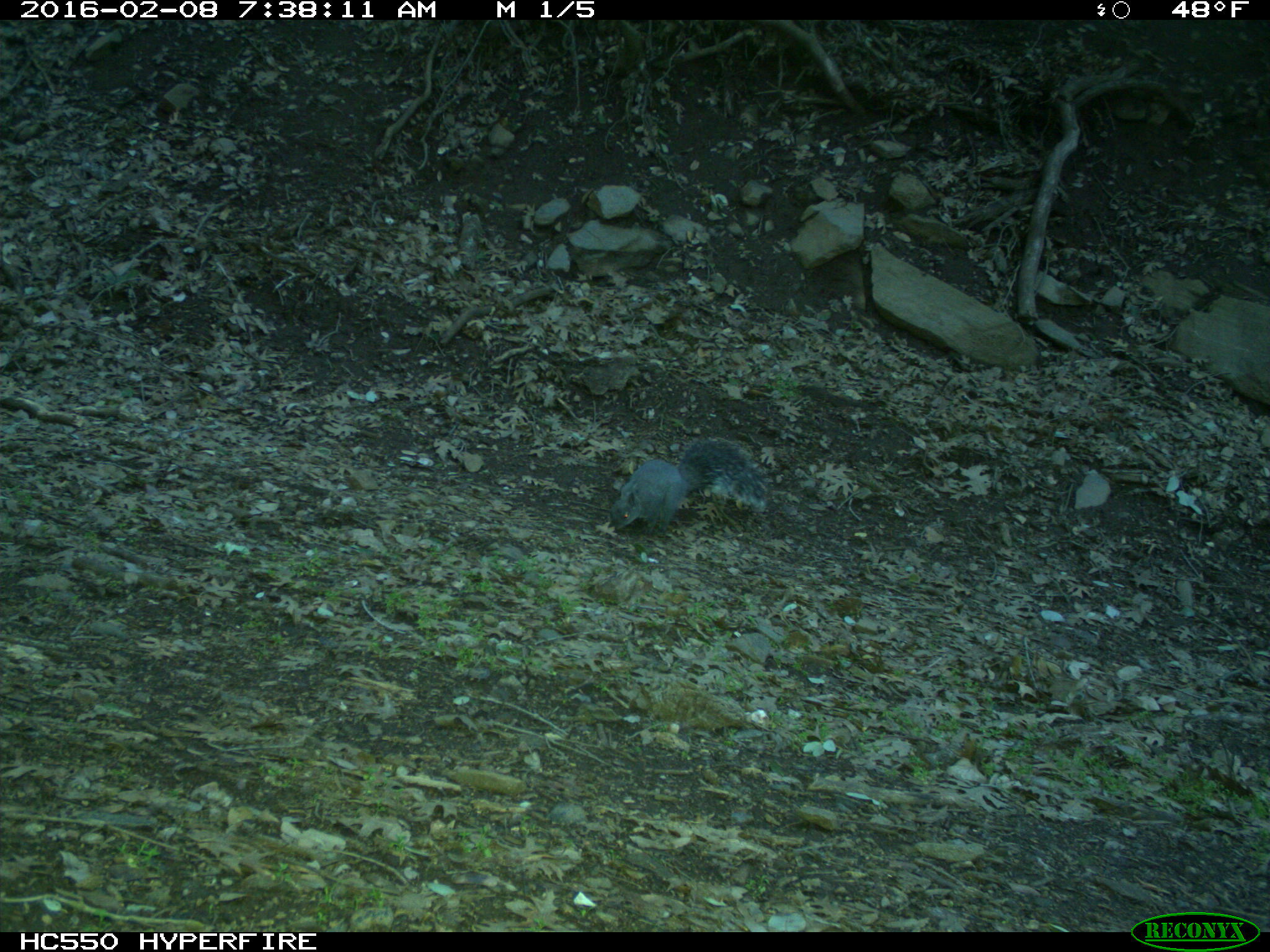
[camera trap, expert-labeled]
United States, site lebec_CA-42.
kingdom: Animalia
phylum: Chordata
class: Mammalia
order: Rodentia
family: Sciuridae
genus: Sciurus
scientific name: Sciurus carolinensis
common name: eastern gray squirrel